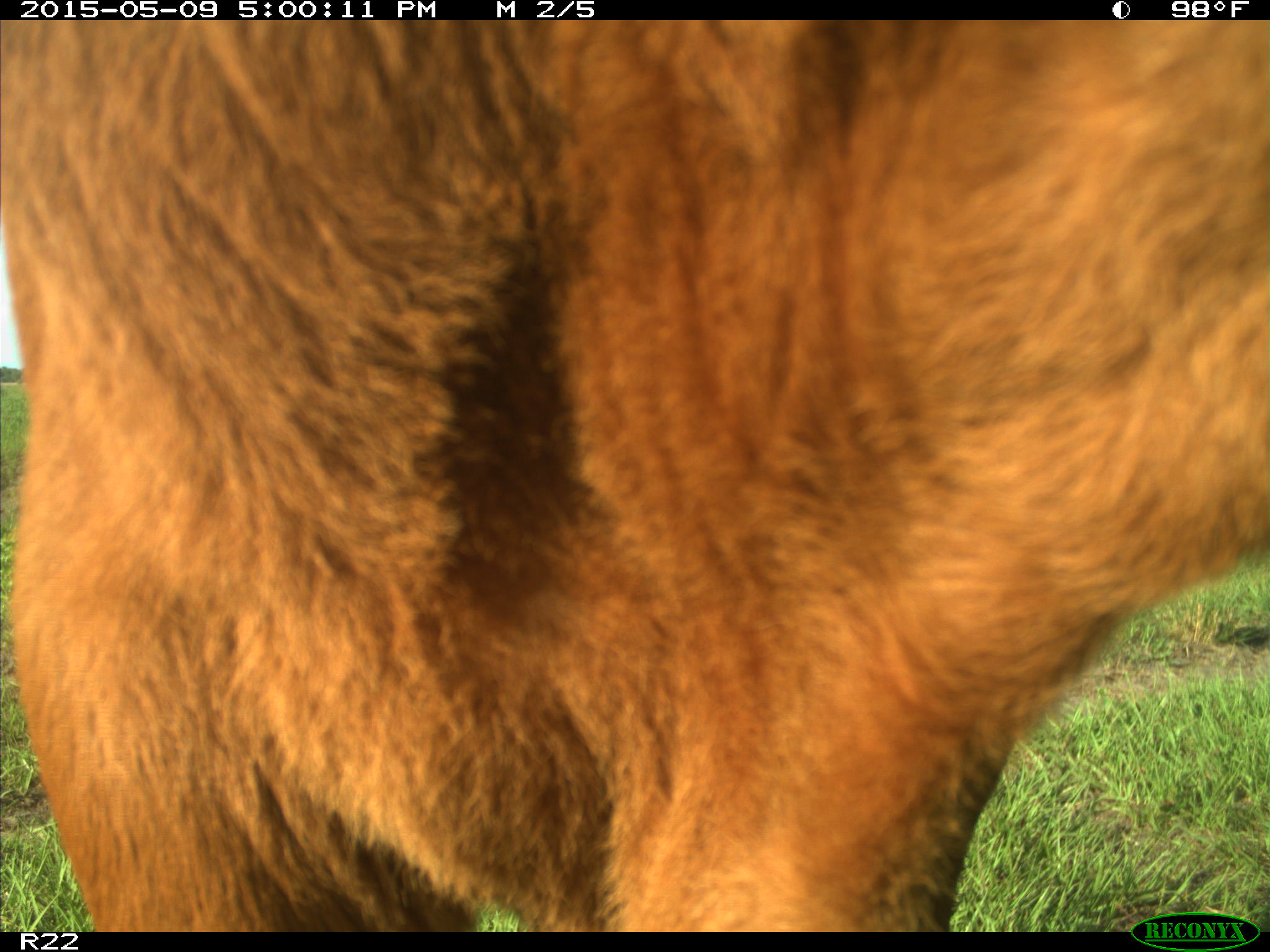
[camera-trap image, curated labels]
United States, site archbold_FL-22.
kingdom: Animalia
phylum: Chordata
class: Mammalia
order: Artiodactyla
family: Bovidae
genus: Bos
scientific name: Bos taurus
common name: domestic cow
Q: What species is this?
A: Bos taurus (domestic cow).